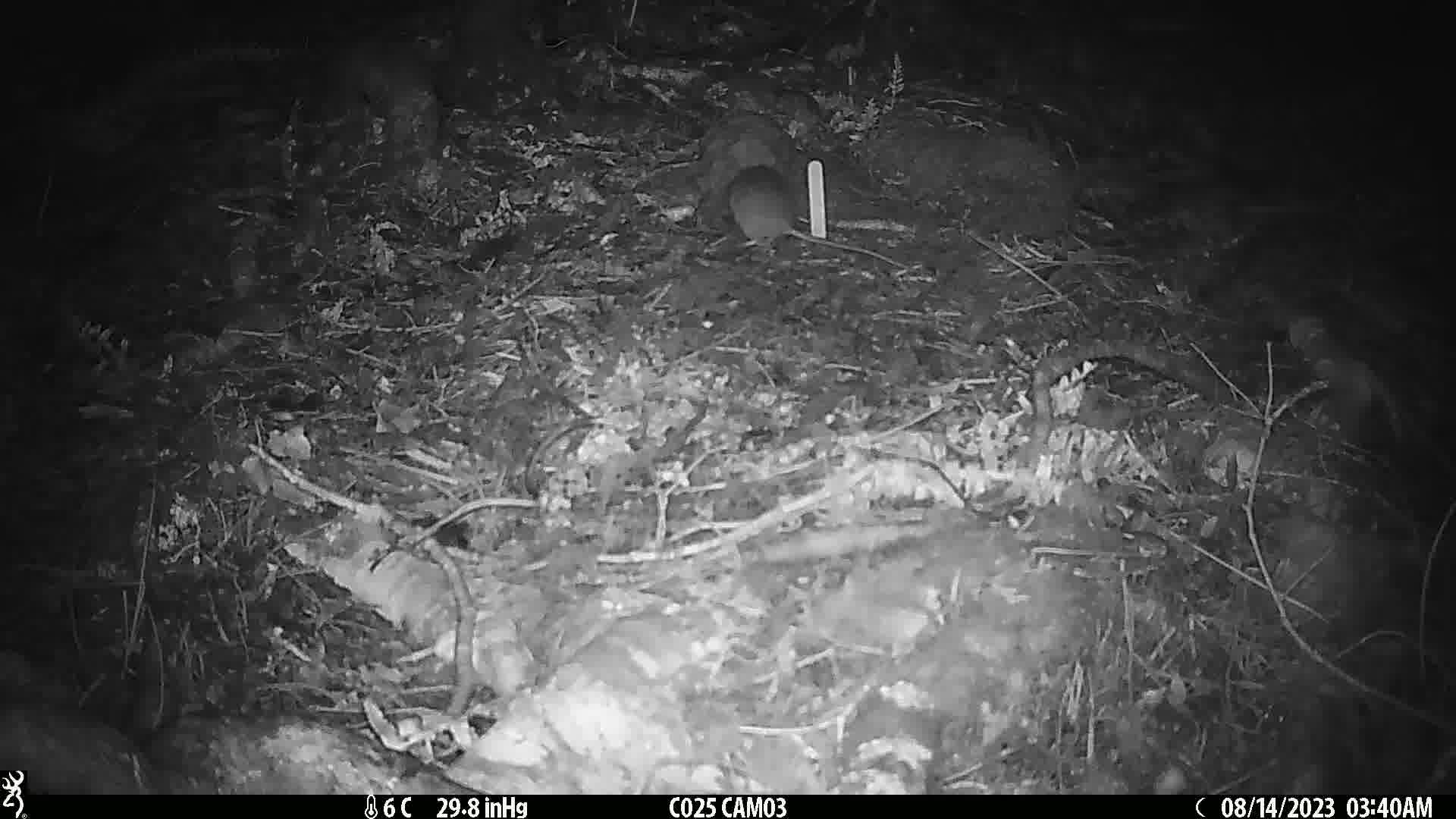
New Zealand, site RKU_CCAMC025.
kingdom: Animalia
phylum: Chordata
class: Mammalia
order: Rodentia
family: Muridae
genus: Rattus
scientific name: Rattus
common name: rat